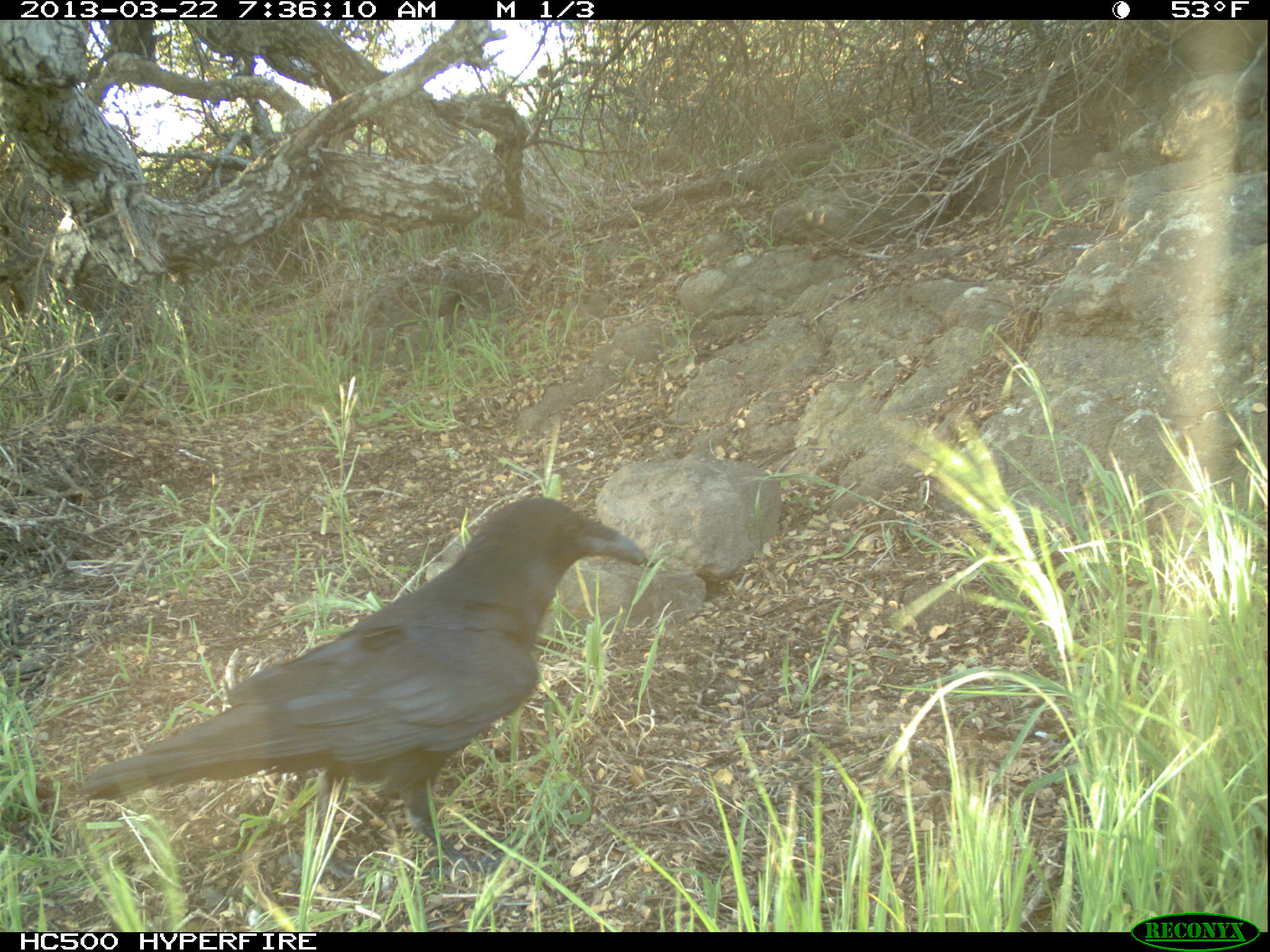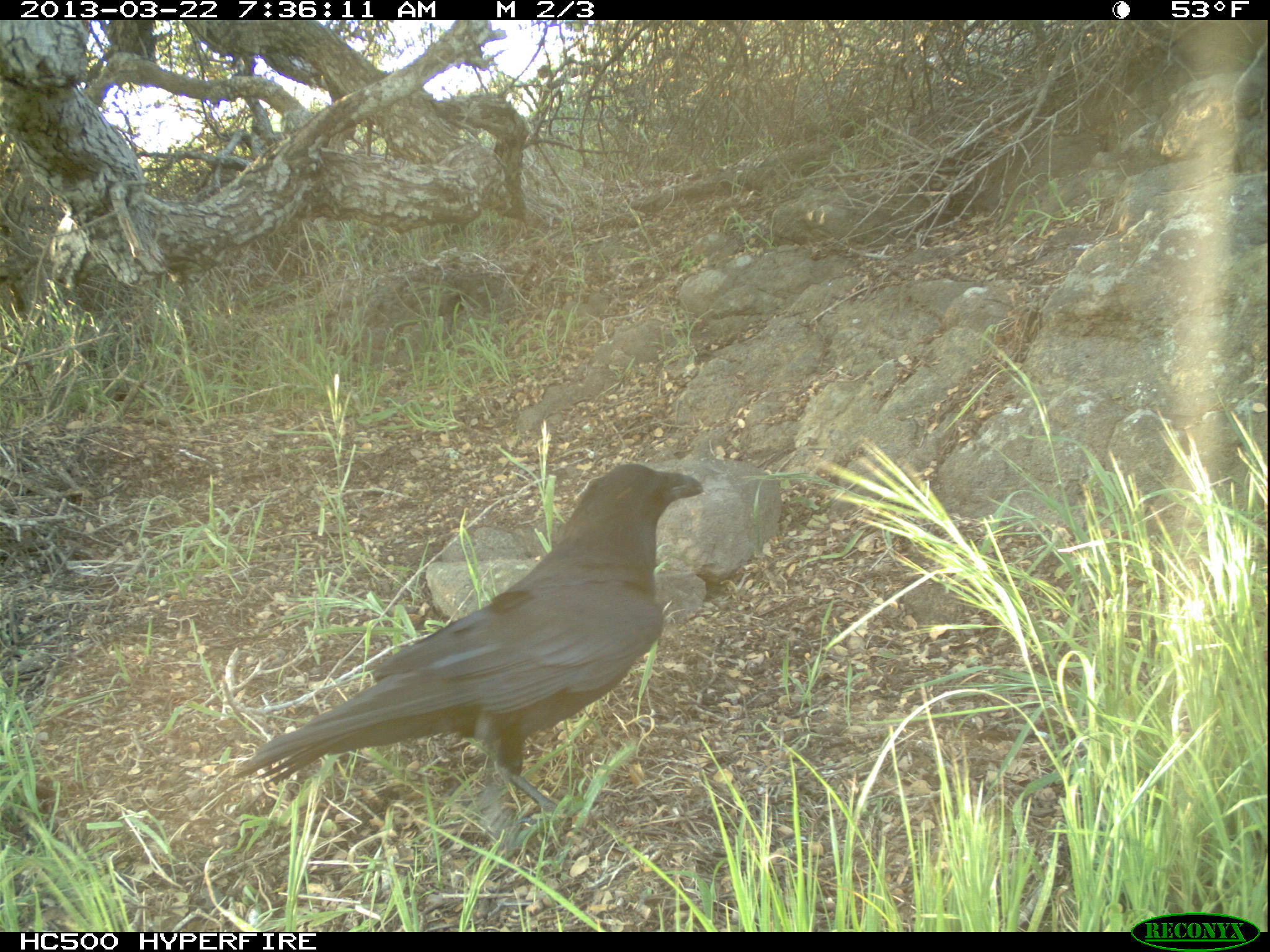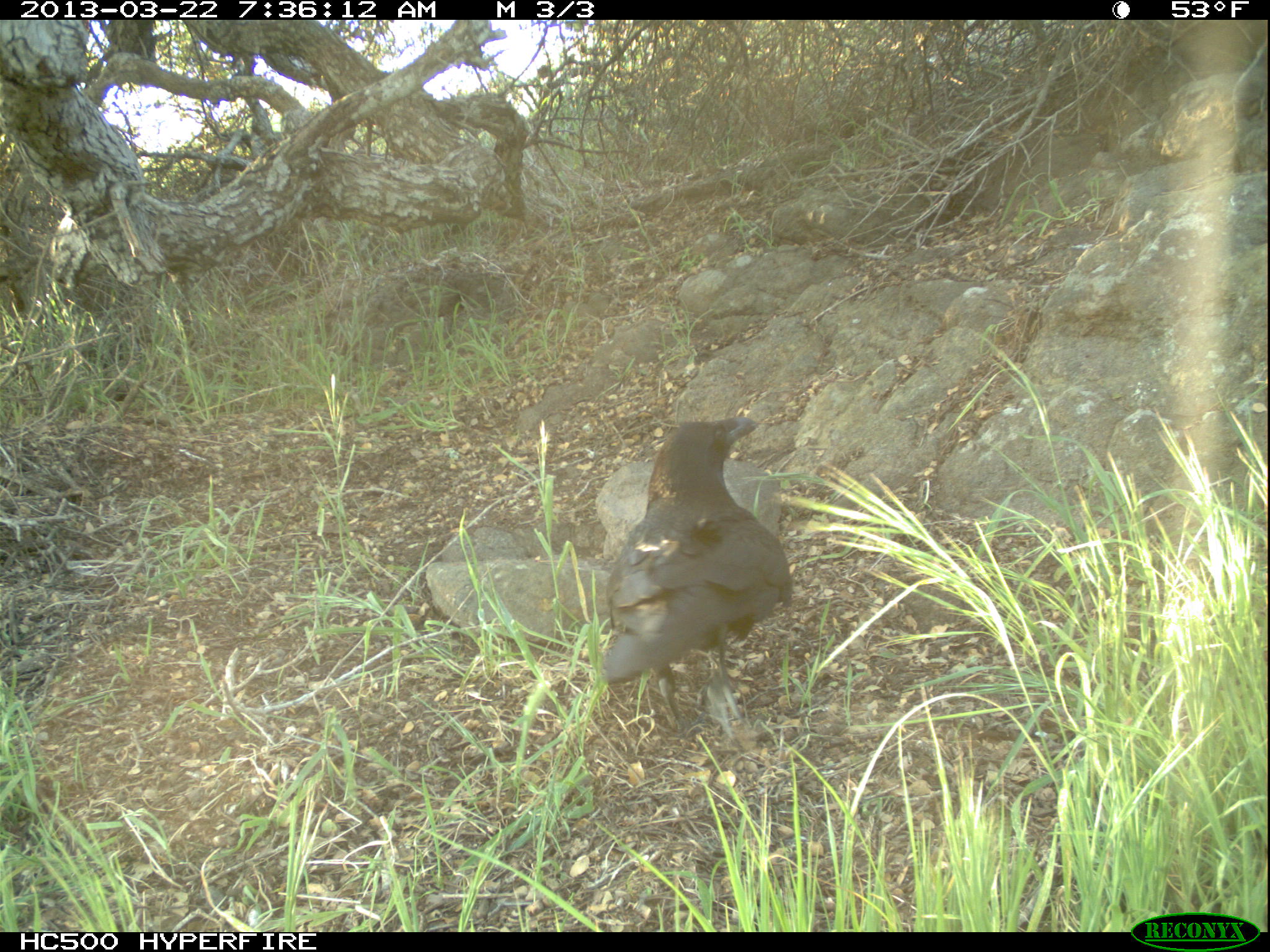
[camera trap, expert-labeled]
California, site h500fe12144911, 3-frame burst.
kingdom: Animalia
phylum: Chordata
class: Aves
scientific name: Aves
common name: bird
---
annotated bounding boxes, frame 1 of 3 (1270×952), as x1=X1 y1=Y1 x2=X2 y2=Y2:
bird: x1=86 y1=496 x2=646 y2=904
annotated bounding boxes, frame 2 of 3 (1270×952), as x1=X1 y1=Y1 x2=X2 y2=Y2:
bird: x1=234 y1=462 x2=708 y2=825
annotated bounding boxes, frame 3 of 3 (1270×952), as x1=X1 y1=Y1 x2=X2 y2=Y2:
bird: x1=602 y1=415 x2=790 y2=734